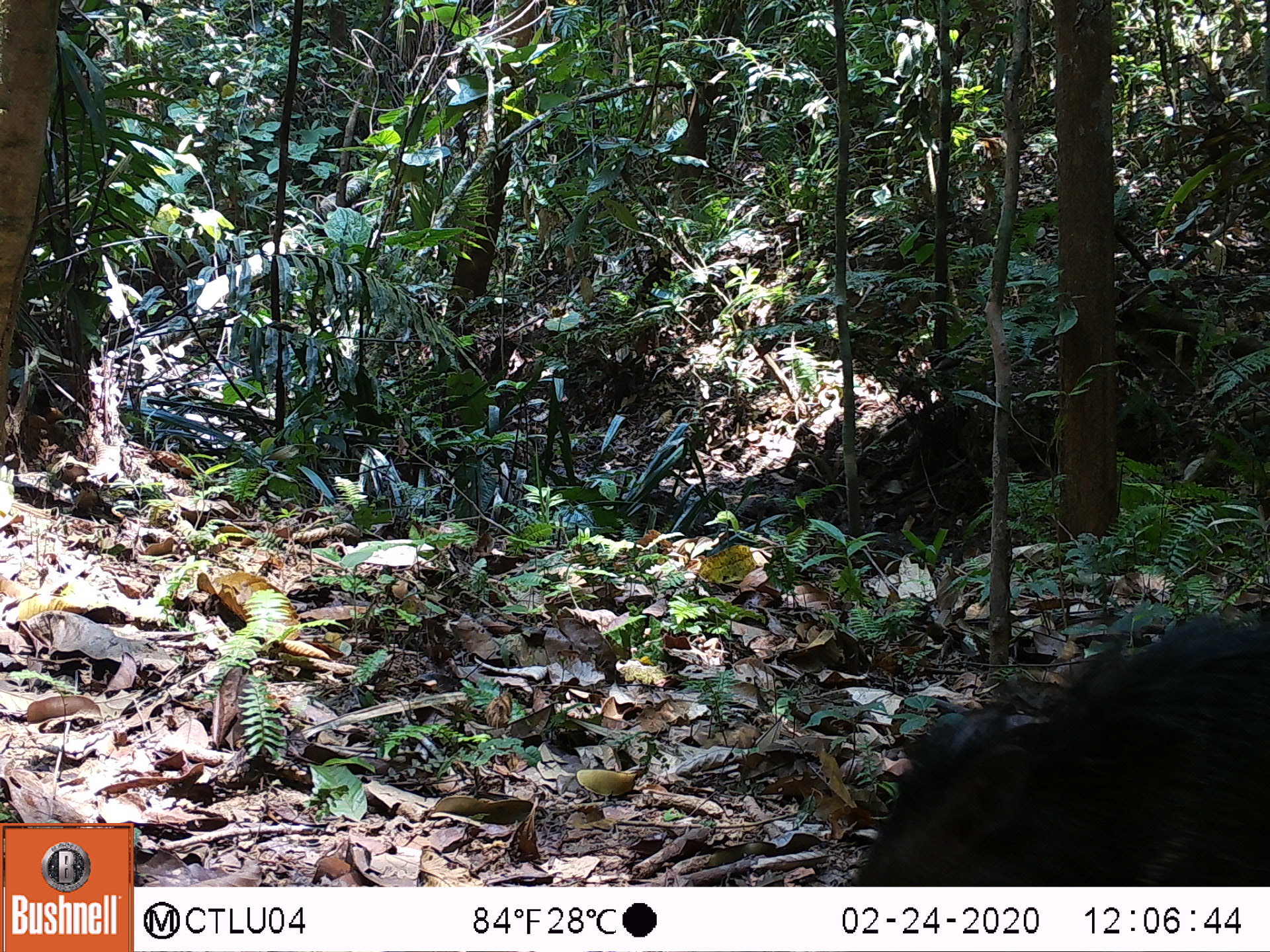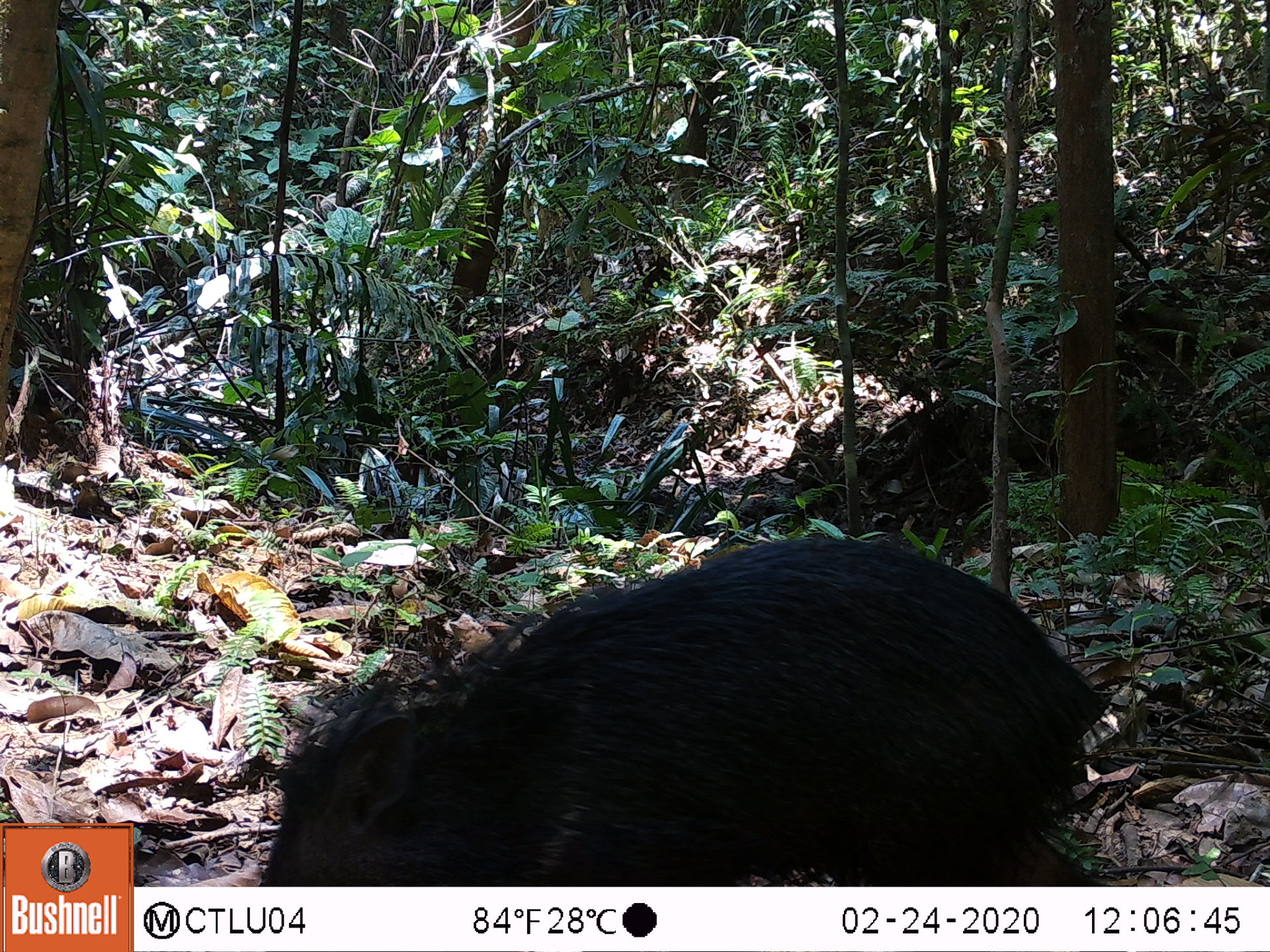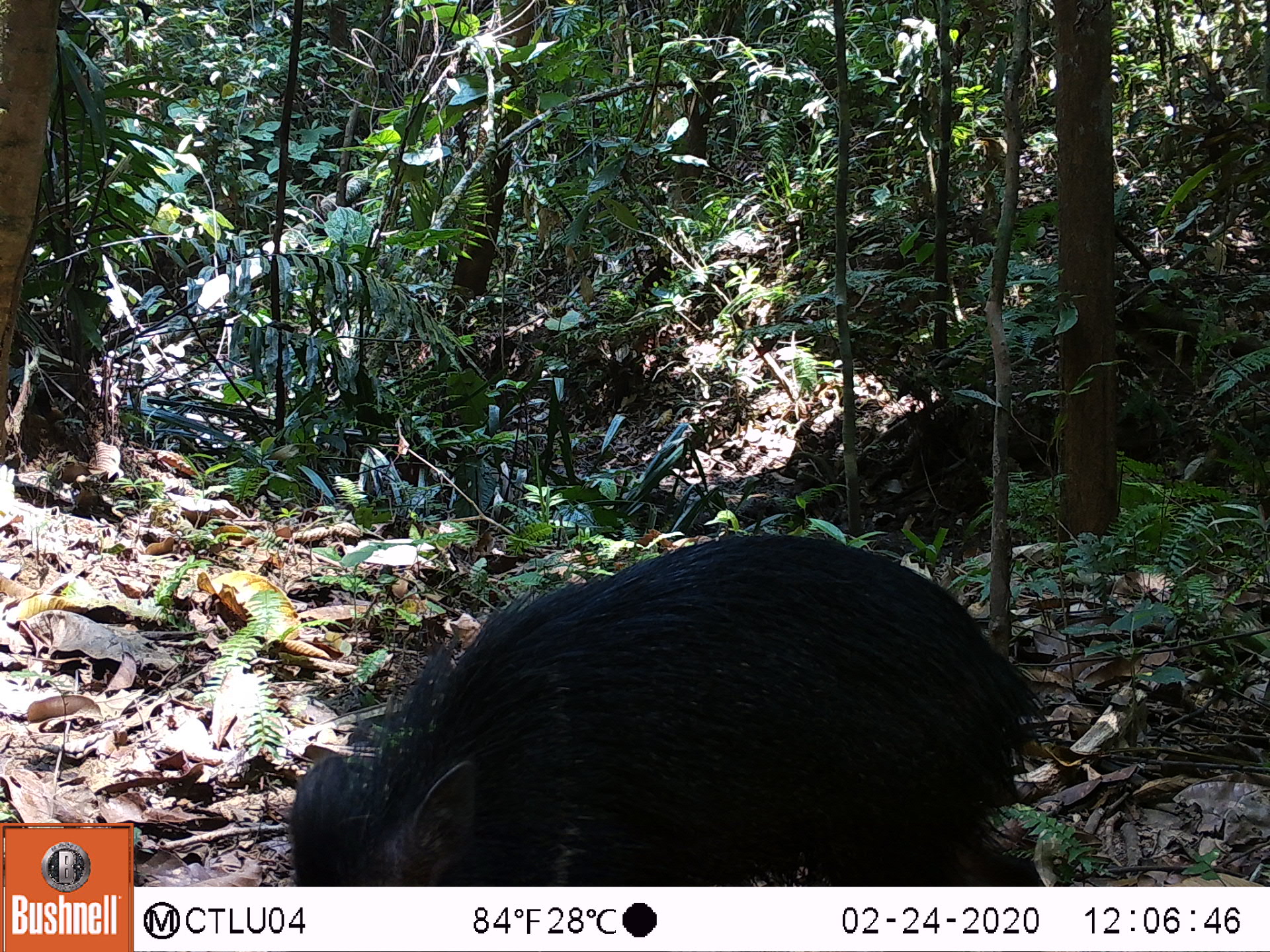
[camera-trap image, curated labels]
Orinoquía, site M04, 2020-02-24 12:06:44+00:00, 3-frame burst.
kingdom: Animalia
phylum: Chordata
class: Mammalia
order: Artiodactyla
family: Tayassuidae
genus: Pecari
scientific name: Pecari tajacu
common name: collared peccary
Collared peccary (Pecari tajacu).